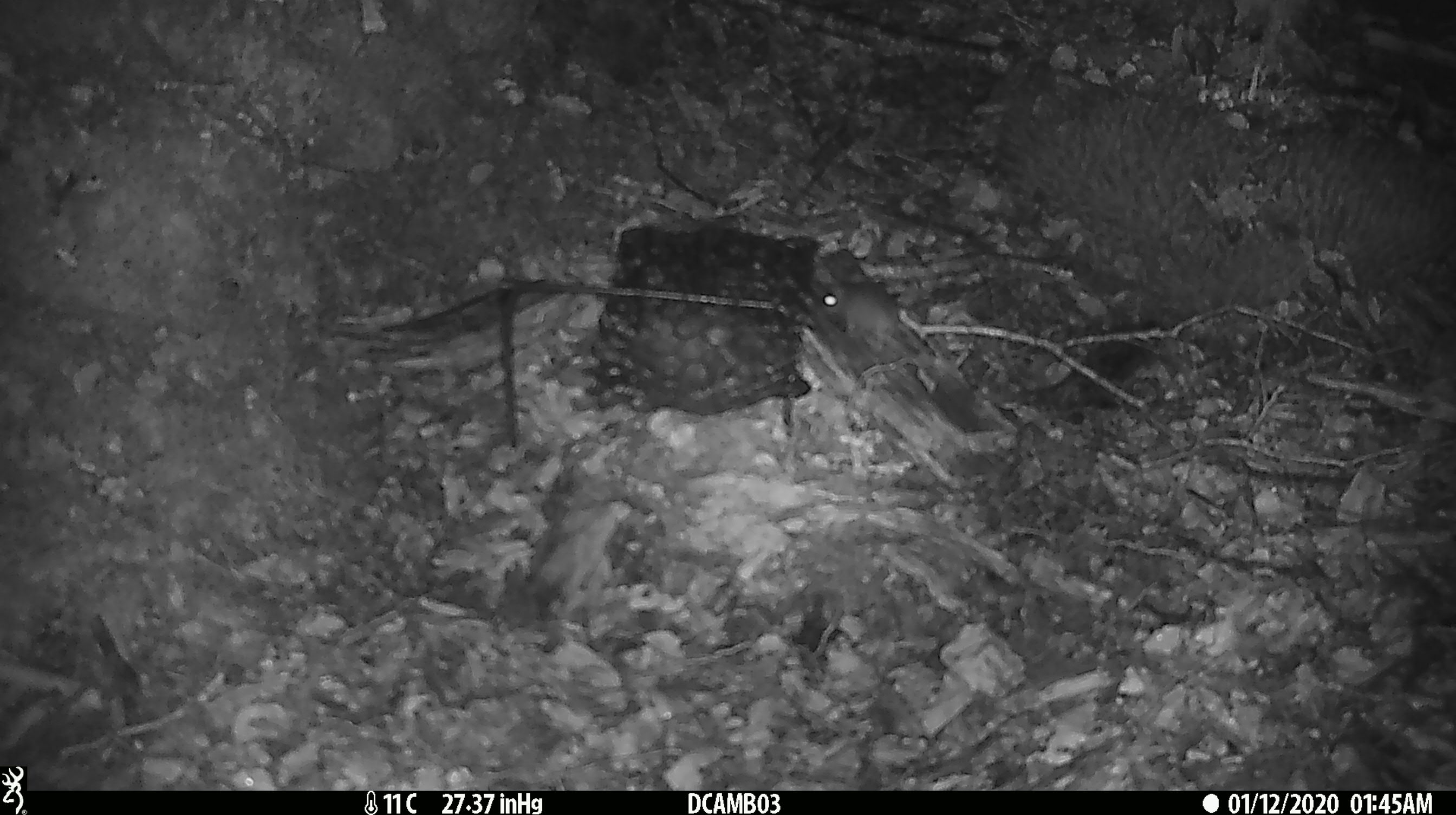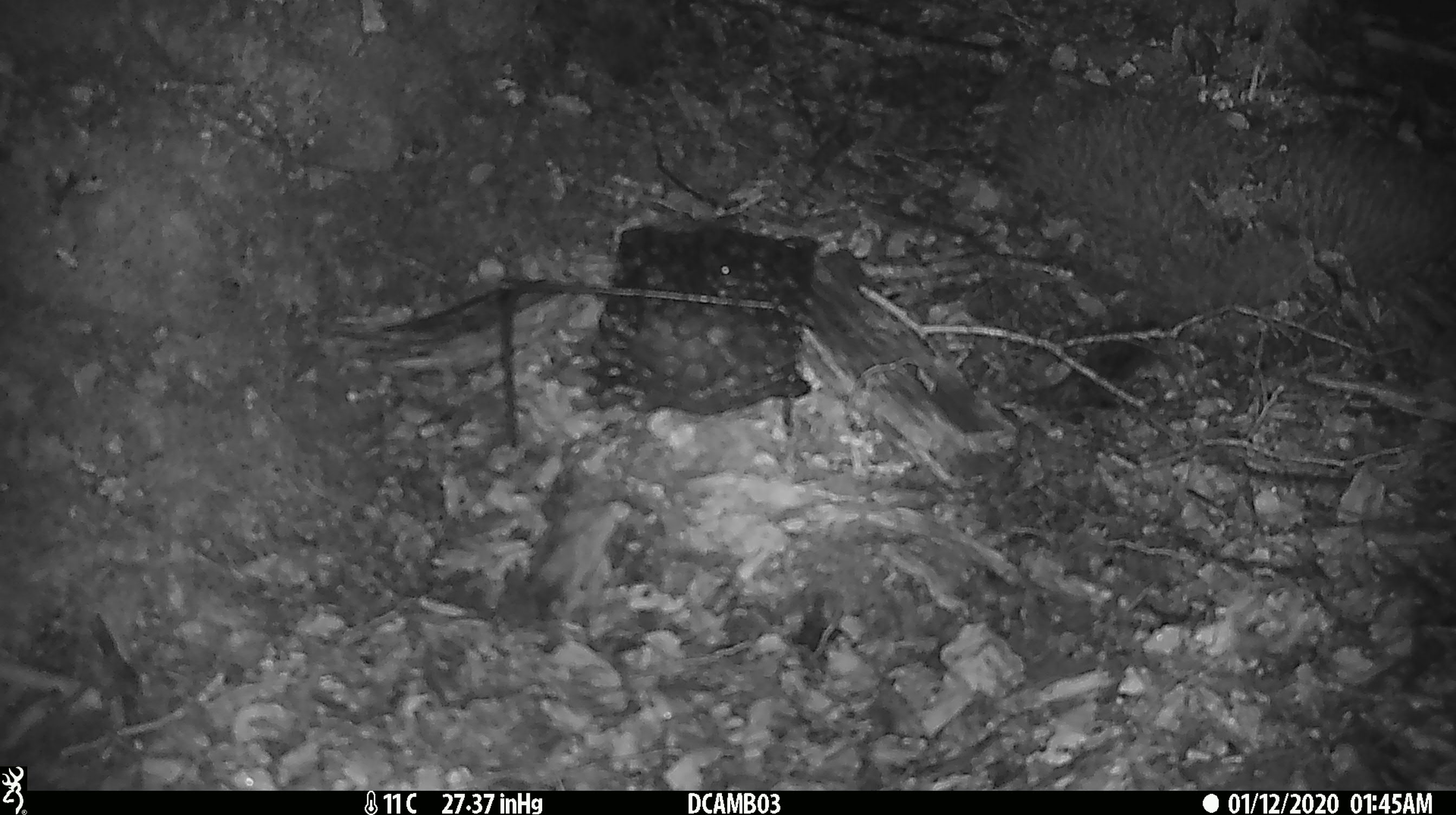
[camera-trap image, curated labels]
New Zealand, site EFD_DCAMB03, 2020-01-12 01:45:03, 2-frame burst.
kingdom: Animalia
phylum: Chordata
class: Mammalia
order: Rodentia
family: Muridae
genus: Mus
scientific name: Mus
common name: mouse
Mouse (Mus).